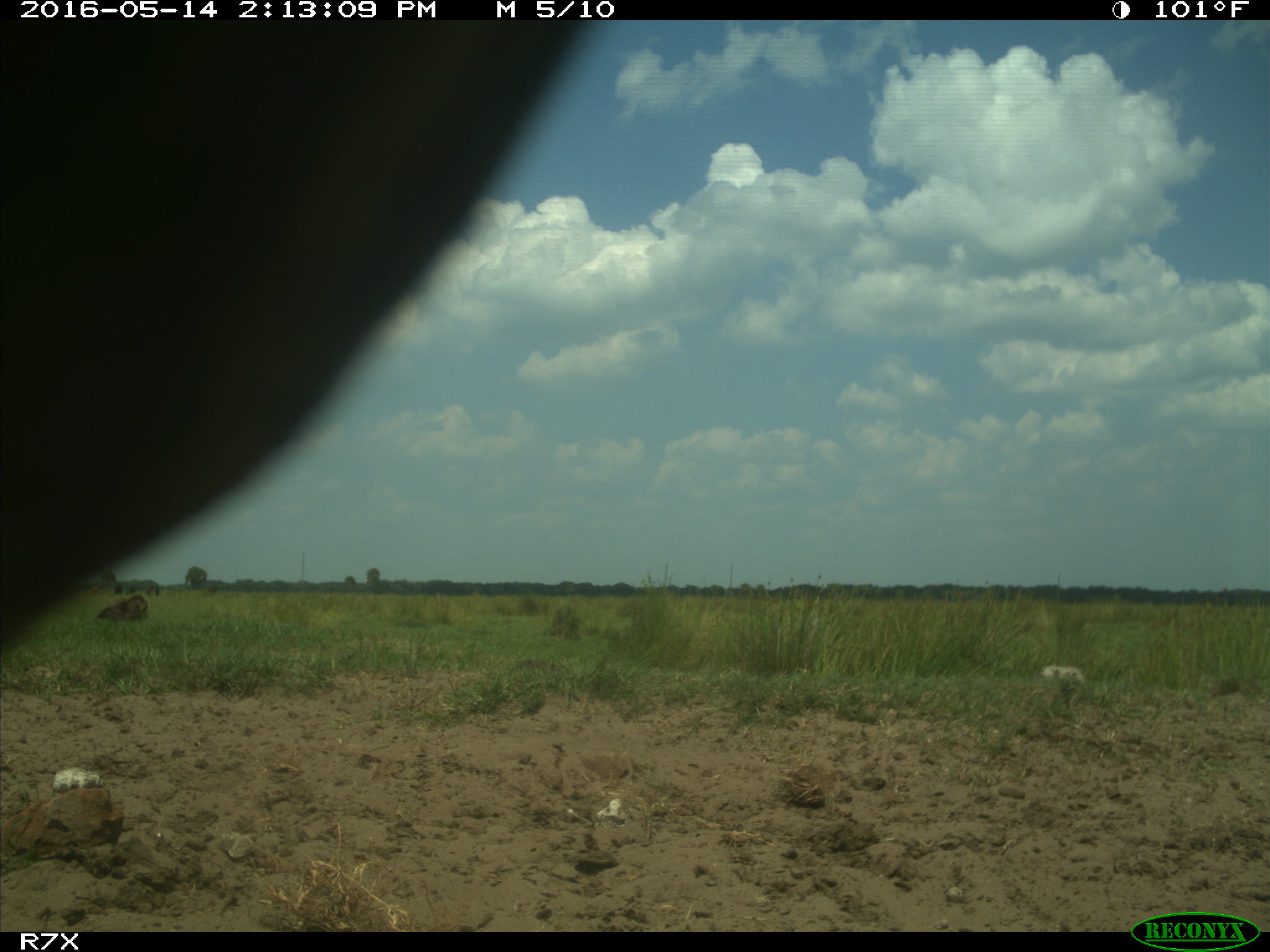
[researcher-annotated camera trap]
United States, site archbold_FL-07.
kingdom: Animalia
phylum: Chordata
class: Mammalia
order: Artiodactyla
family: Bovidae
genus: Bos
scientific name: Bos taurus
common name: domestic cow